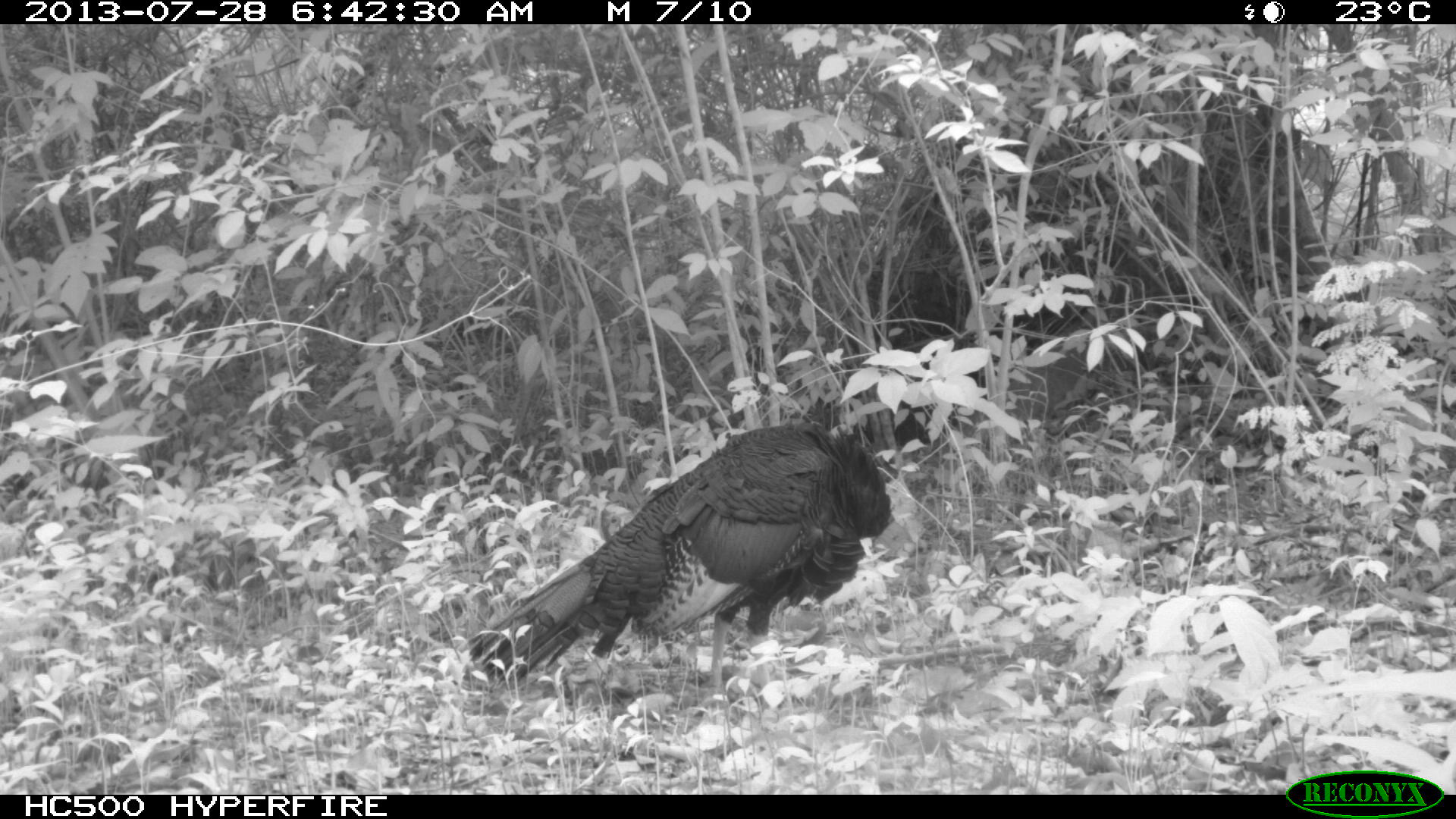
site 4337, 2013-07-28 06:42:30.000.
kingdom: Animalia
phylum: Chordata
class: Aves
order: Galliformes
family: Phasianidae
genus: Meleagris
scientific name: Meleagris ocellata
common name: ocellated turkey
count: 1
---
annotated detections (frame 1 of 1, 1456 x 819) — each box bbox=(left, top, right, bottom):
meleagris ocellata: bbox=(458, 419, 898, 707)